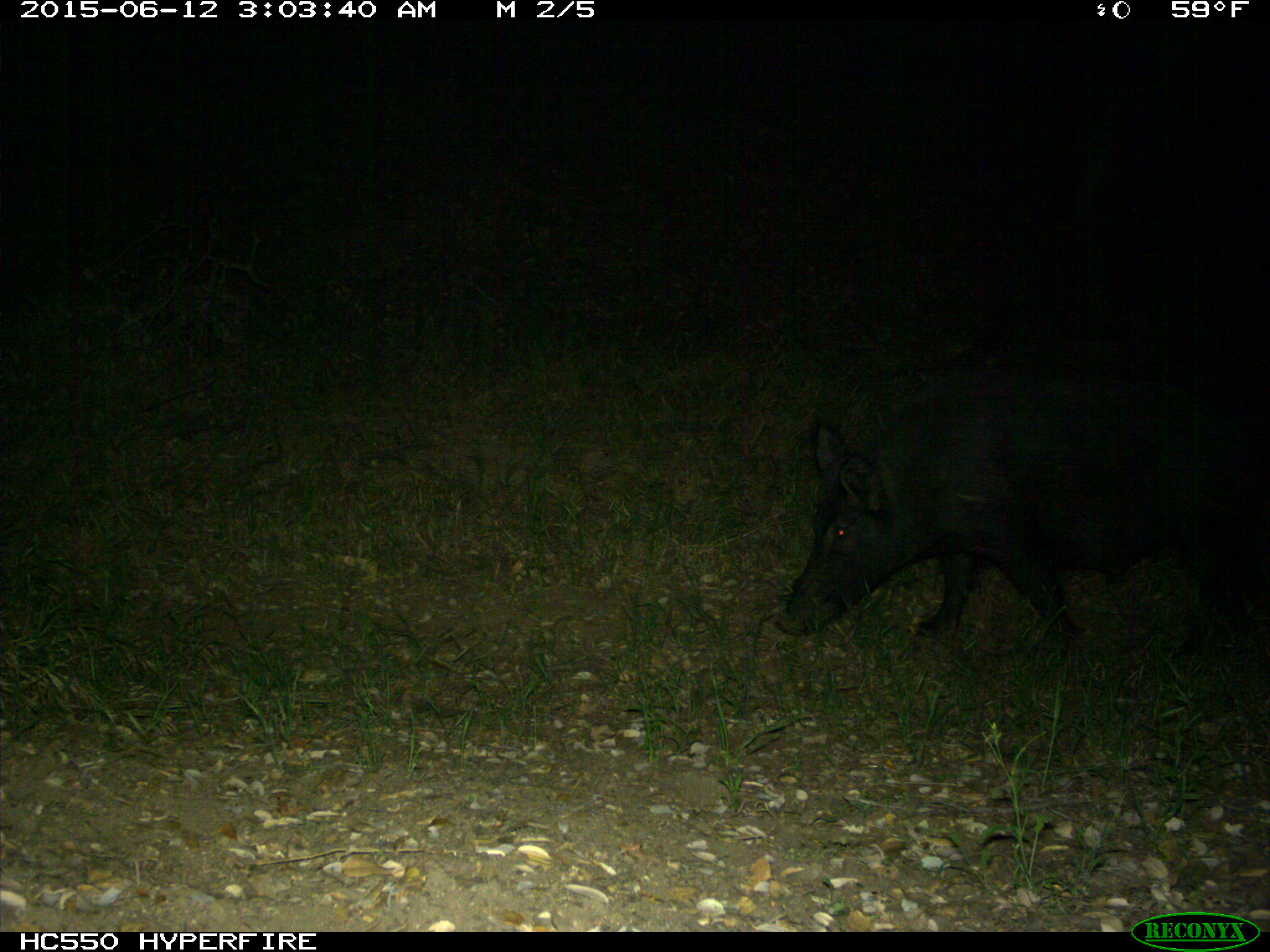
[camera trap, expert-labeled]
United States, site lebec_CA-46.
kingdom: Animalia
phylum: Chordata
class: Mammalia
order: Artiodactyla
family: Suidae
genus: Sus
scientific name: Sus scrofa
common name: wild boar